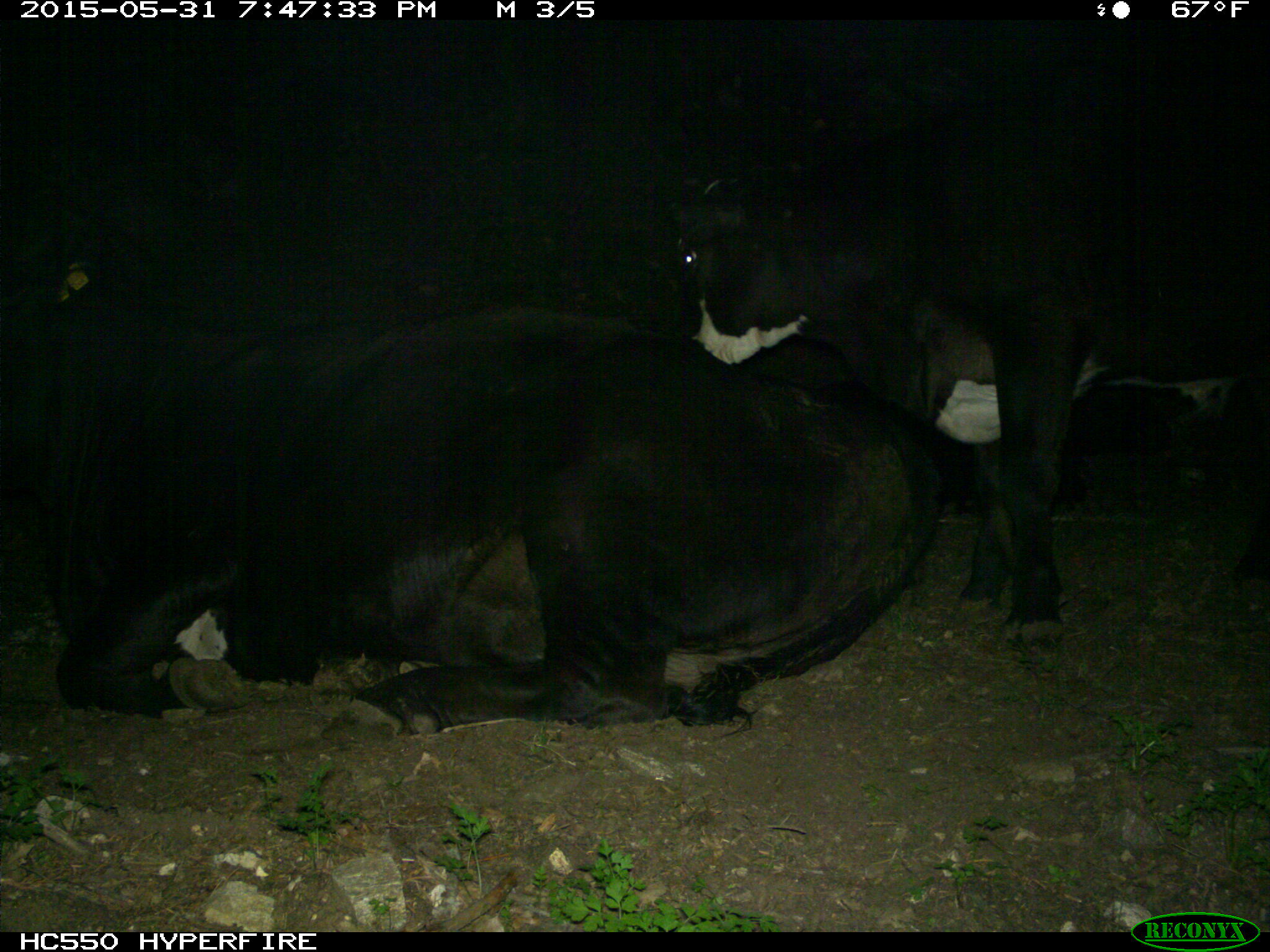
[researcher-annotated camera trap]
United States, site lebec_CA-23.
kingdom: Animalia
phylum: Chordata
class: Mammalia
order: Artiodactyla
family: Bovidae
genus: Bos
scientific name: Bos taurus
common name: domestic cow